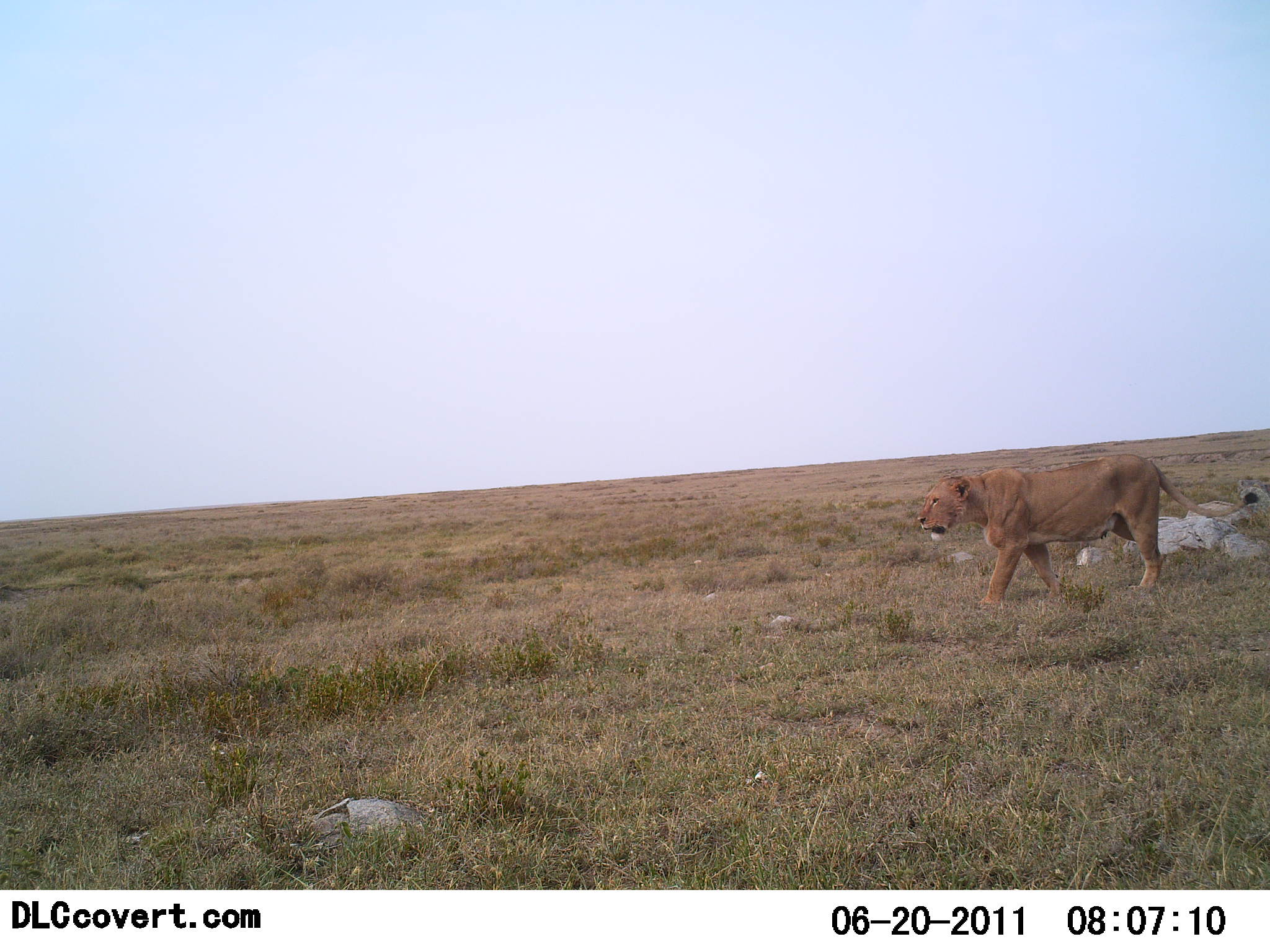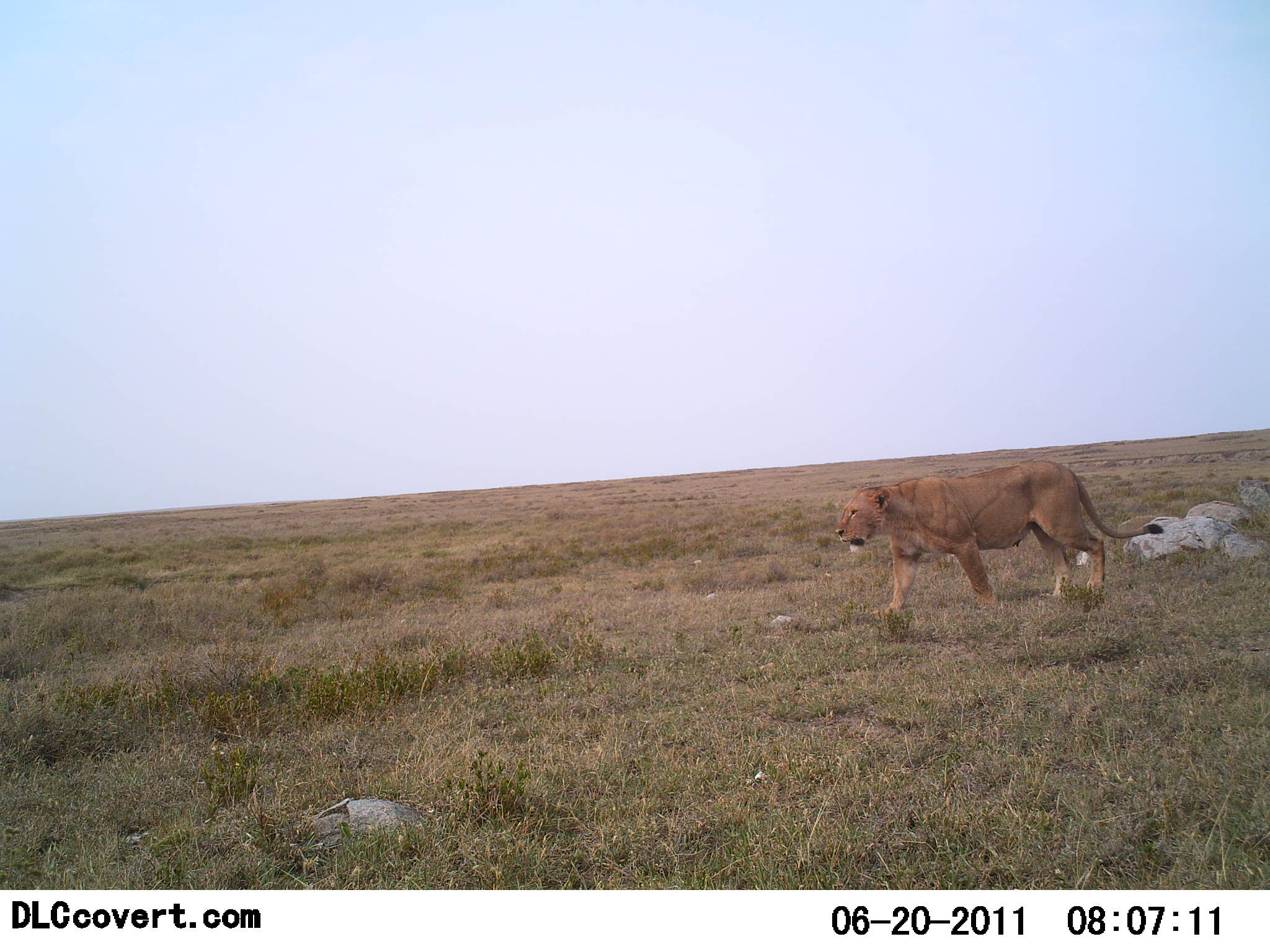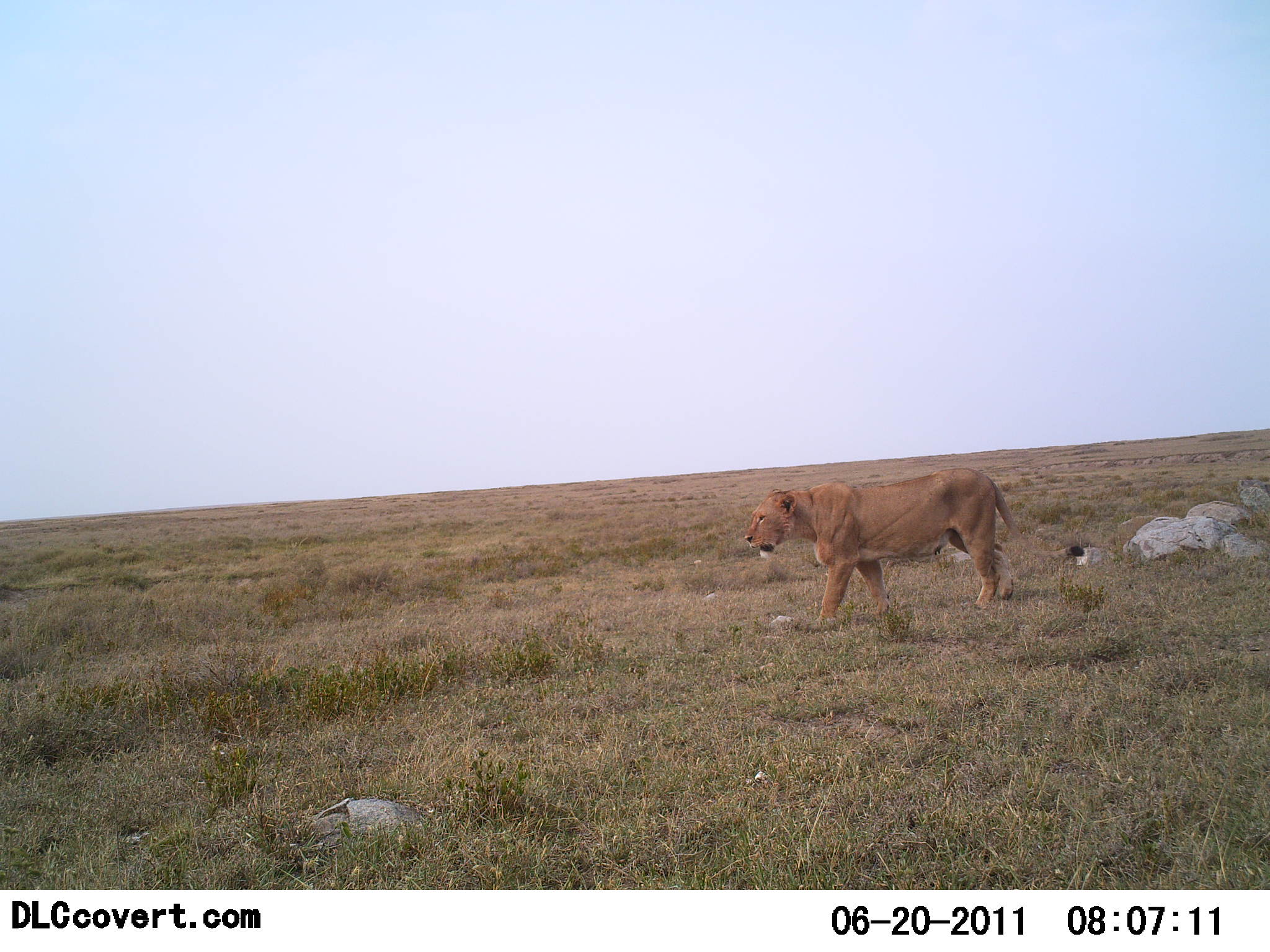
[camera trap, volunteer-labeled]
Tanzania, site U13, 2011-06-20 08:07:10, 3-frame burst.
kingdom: Animalia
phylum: Chordata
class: Mammalia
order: Carnivora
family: Felidae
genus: Panthera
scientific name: Panthera leo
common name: lion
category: lionfemale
Lionfemale (lion) (Panthera leo), count 1. Behavior (volunteer vote fractions): standing 8%, resting 0%, moving 92%, interacting 0%. Young present (vote fraction): 0%. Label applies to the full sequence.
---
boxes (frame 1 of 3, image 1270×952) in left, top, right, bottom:
animal: 917, 456, 1259, 605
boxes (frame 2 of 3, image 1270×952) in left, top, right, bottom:
animal: 838, 461, 1165, 609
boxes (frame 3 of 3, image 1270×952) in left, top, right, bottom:
animal: 746, 467, 1084, 628